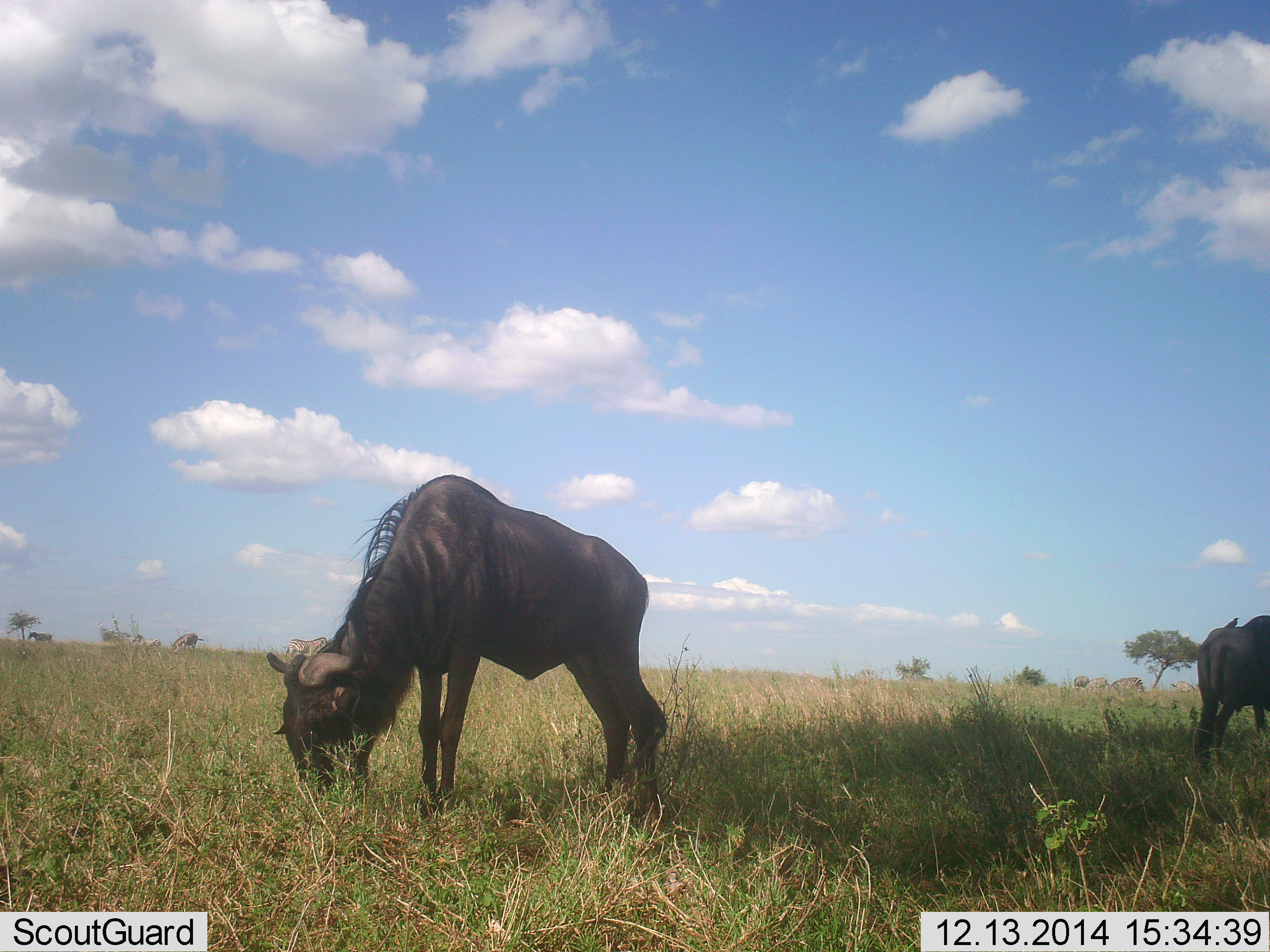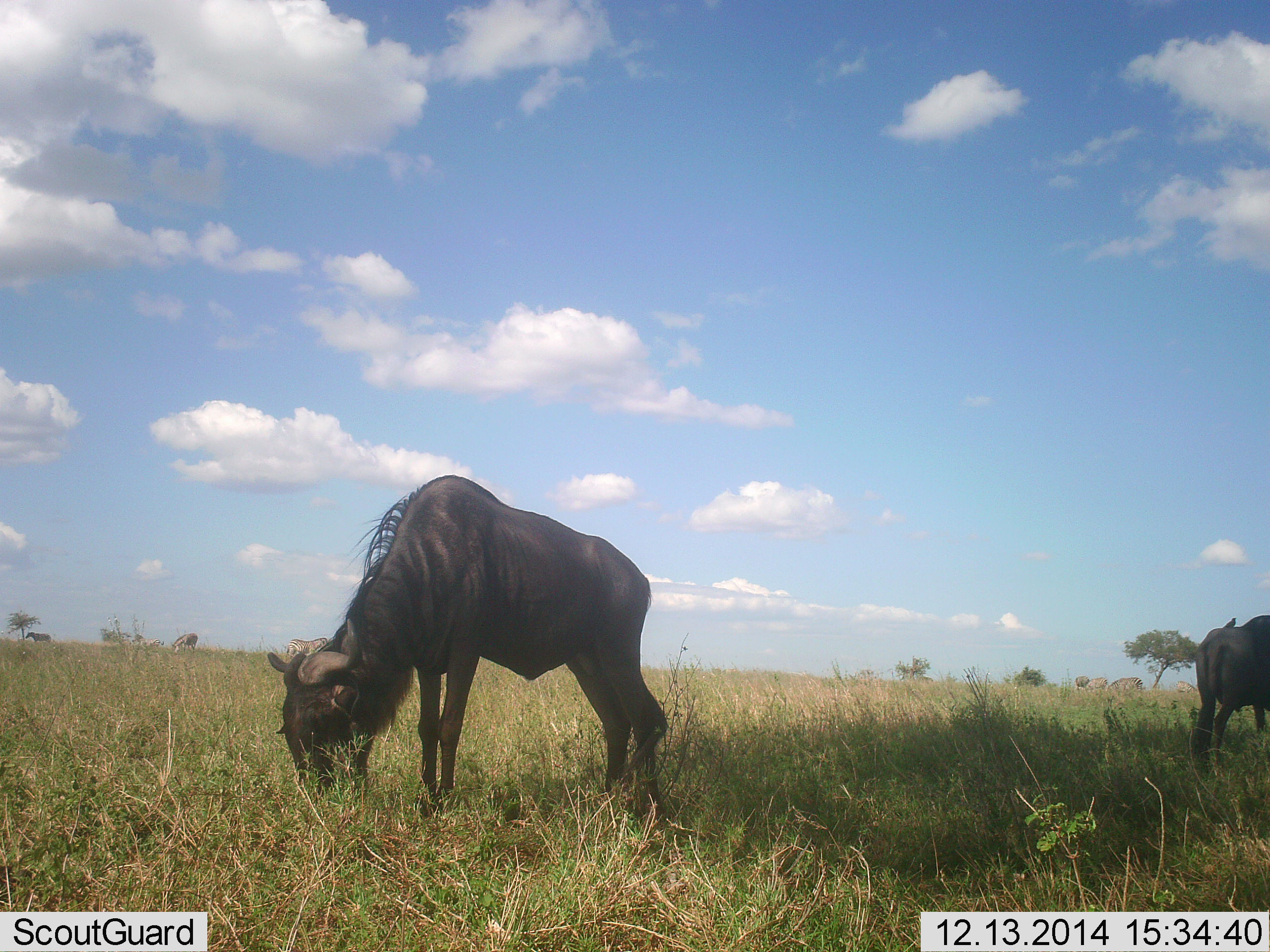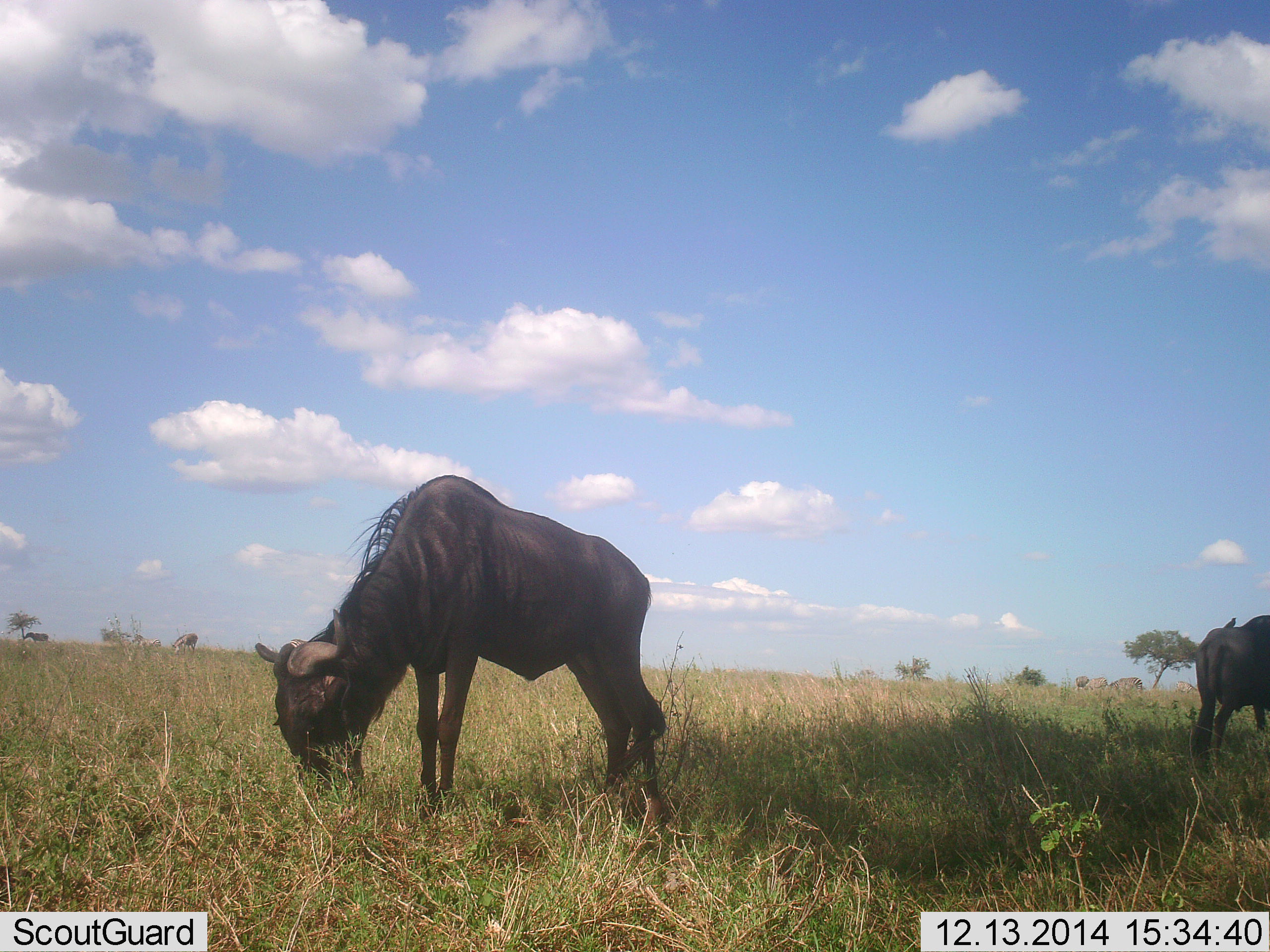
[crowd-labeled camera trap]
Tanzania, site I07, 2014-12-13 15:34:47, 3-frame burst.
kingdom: Animalia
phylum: Chordata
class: Mammalia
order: Artiodactyla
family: Bovidae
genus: Connochaetes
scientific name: Connochaetes taurinus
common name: blue wildebeest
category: wildebeest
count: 2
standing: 50%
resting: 0%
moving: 0%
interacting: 0%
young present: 0%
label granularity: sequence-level